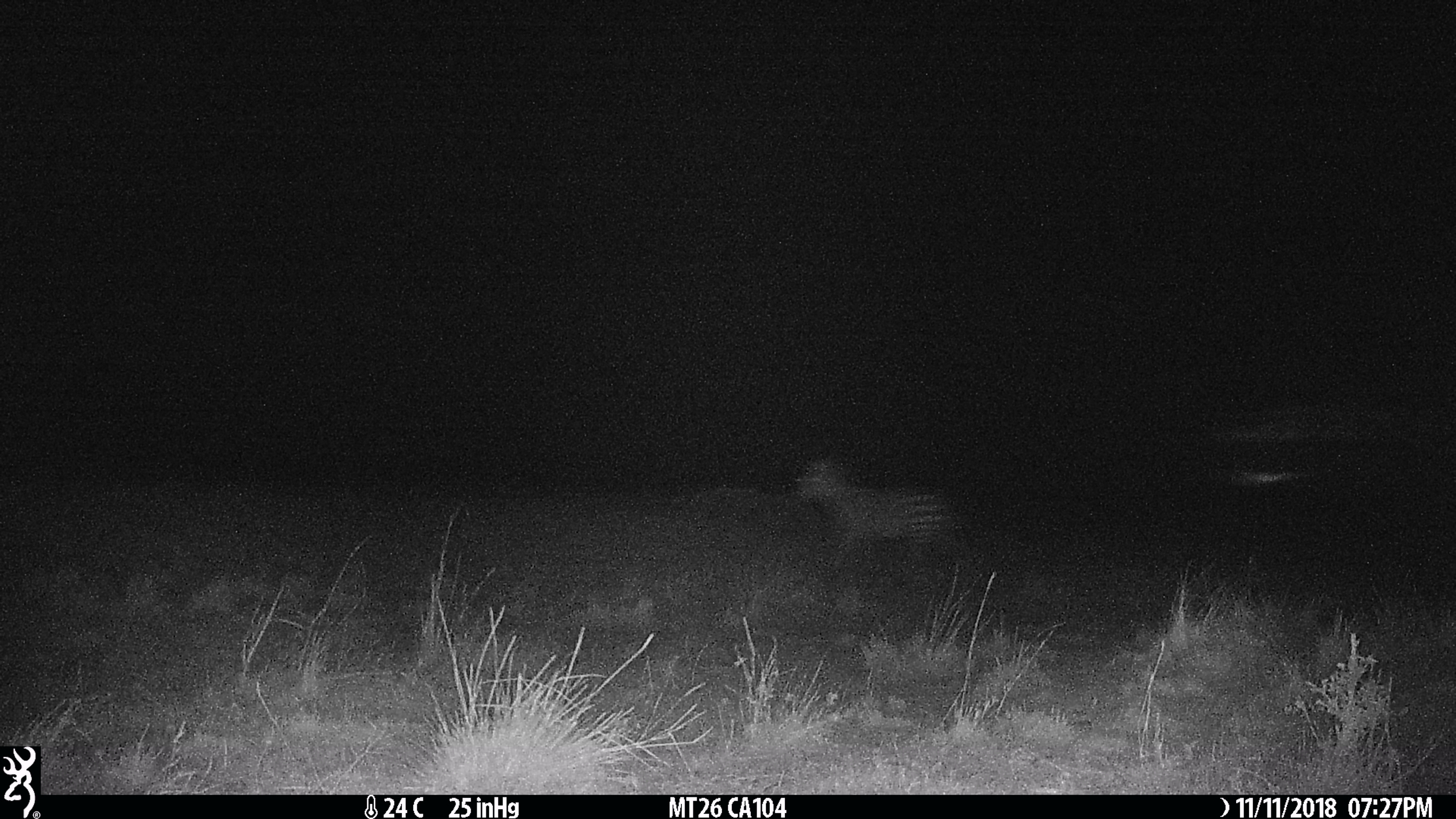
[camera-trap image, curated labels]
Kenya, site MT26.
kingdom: Animalia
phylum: Chordata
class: Mammalia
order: Perissodactyla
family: Equidae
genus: Equus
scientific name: Equus quagga burchellii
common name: burchell's zebra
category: zebra